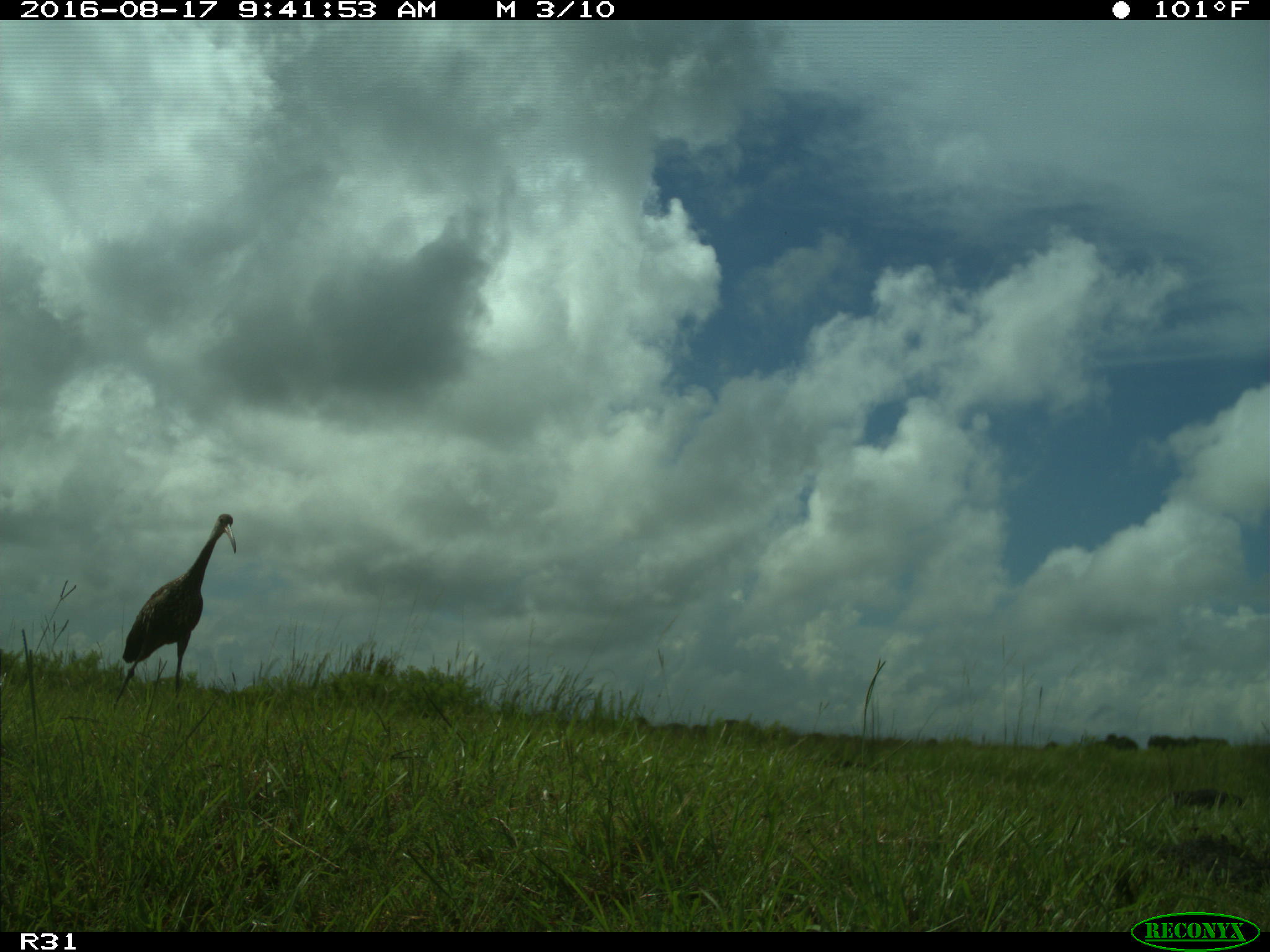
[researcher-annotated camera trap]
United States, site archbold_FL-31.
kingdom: Animalia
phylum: Chordata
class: Aves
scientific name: Aves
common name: birds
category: unidentified bird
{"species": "unidentified bird (birds) (Aves)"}